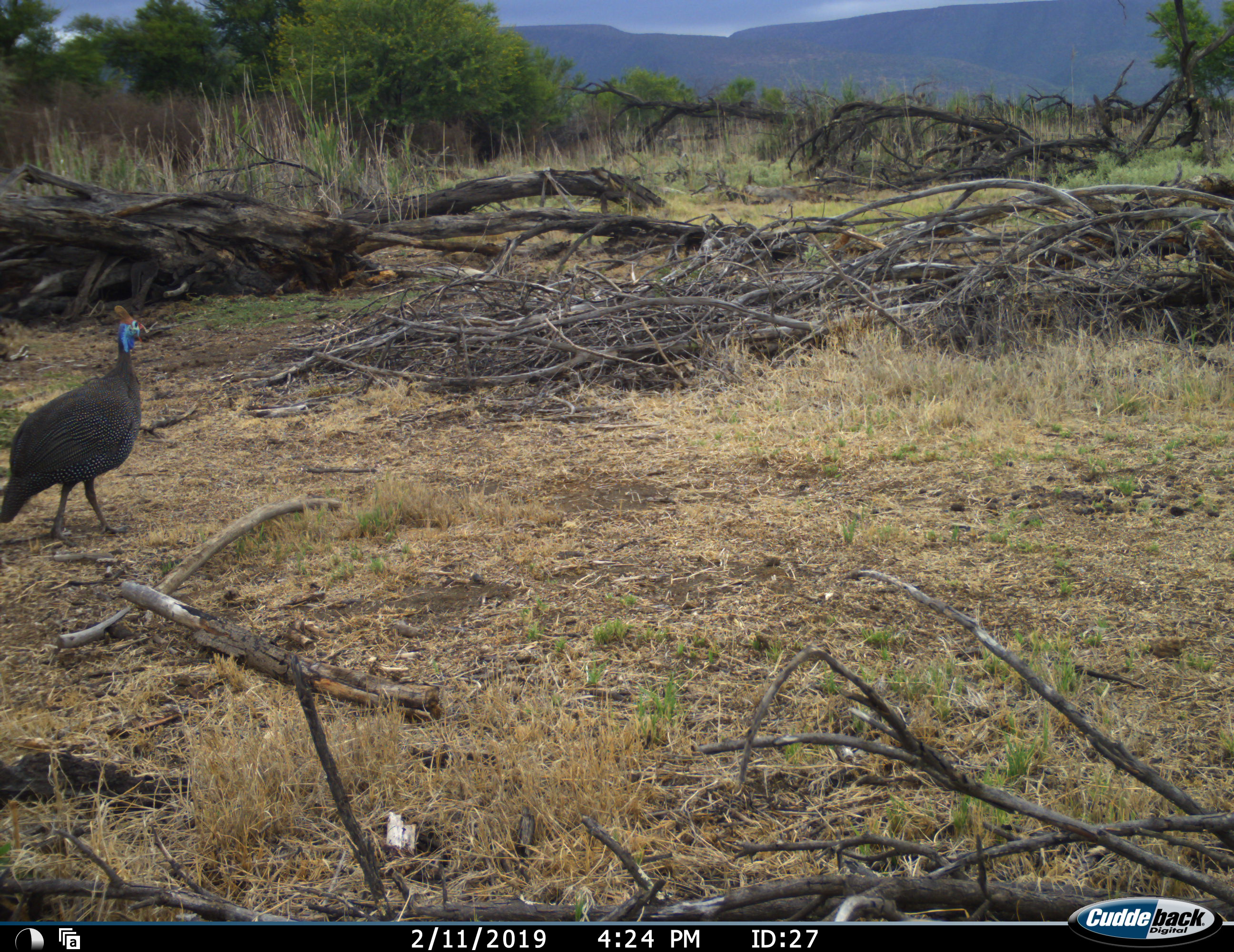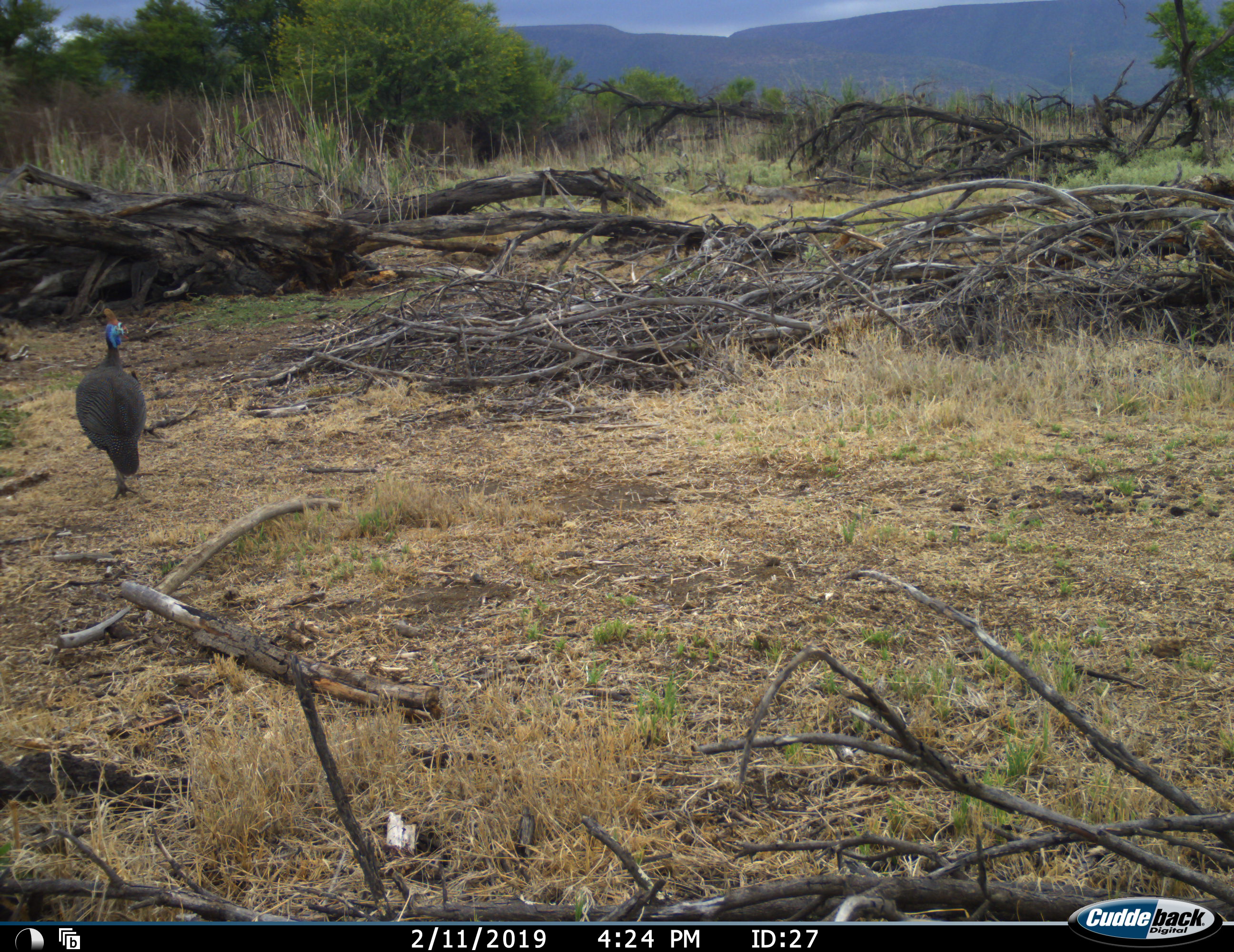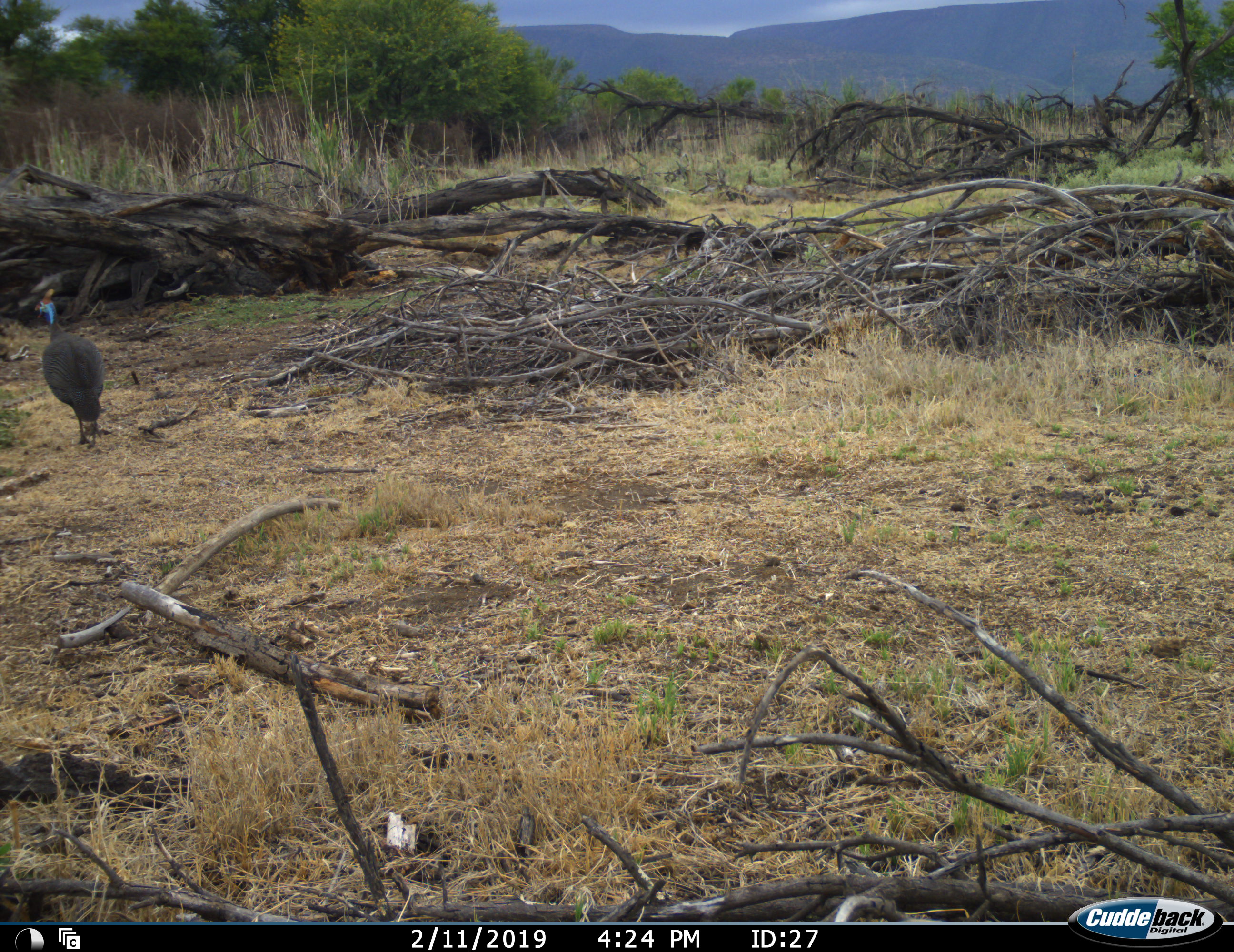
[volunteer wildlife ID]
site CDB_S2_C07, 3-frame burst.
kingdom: Animalia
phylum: Chordata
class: Aves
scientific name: Aves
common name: bird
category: birdother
Birdother (bird) (Aves), count 1. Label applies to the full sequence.